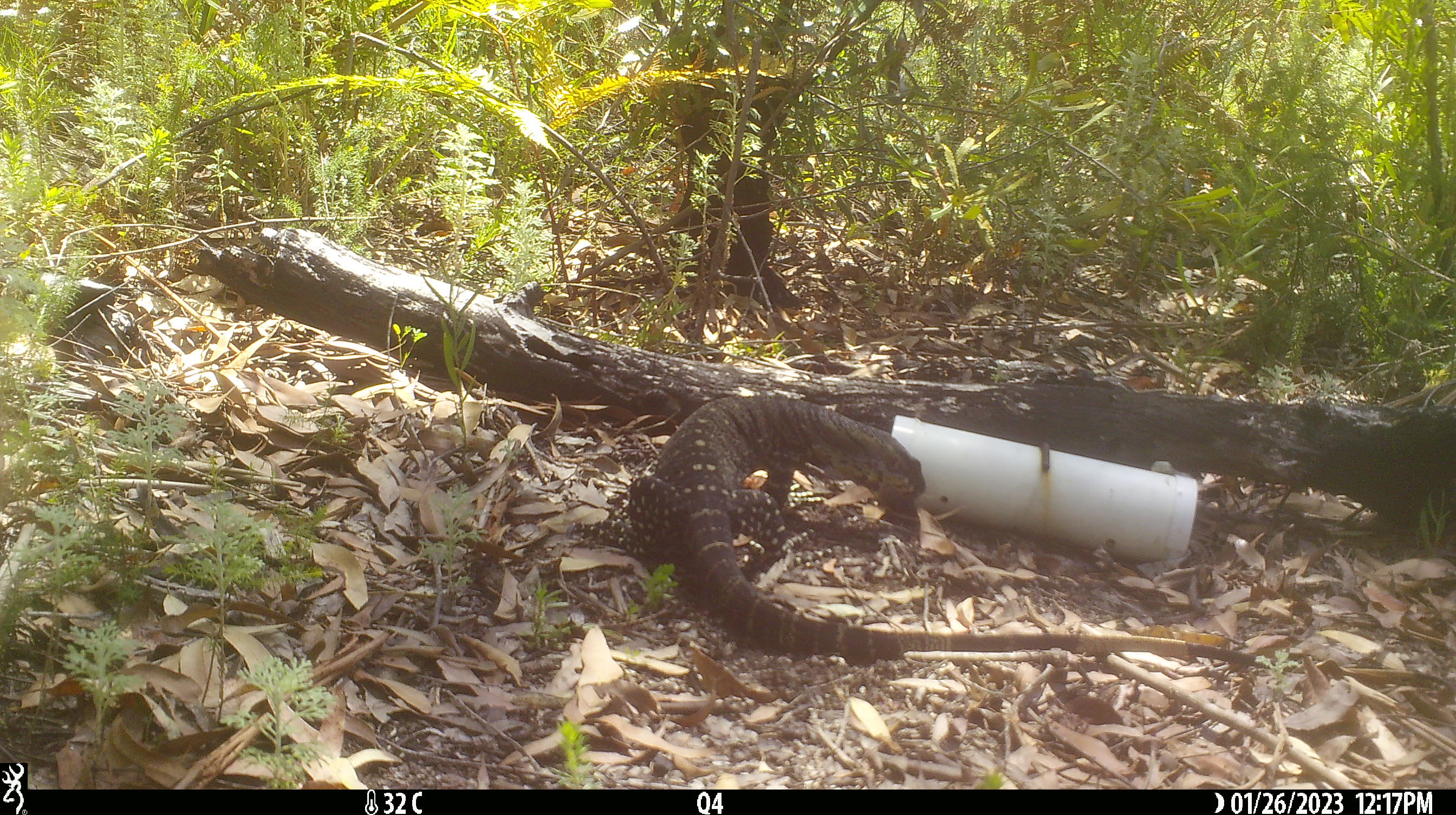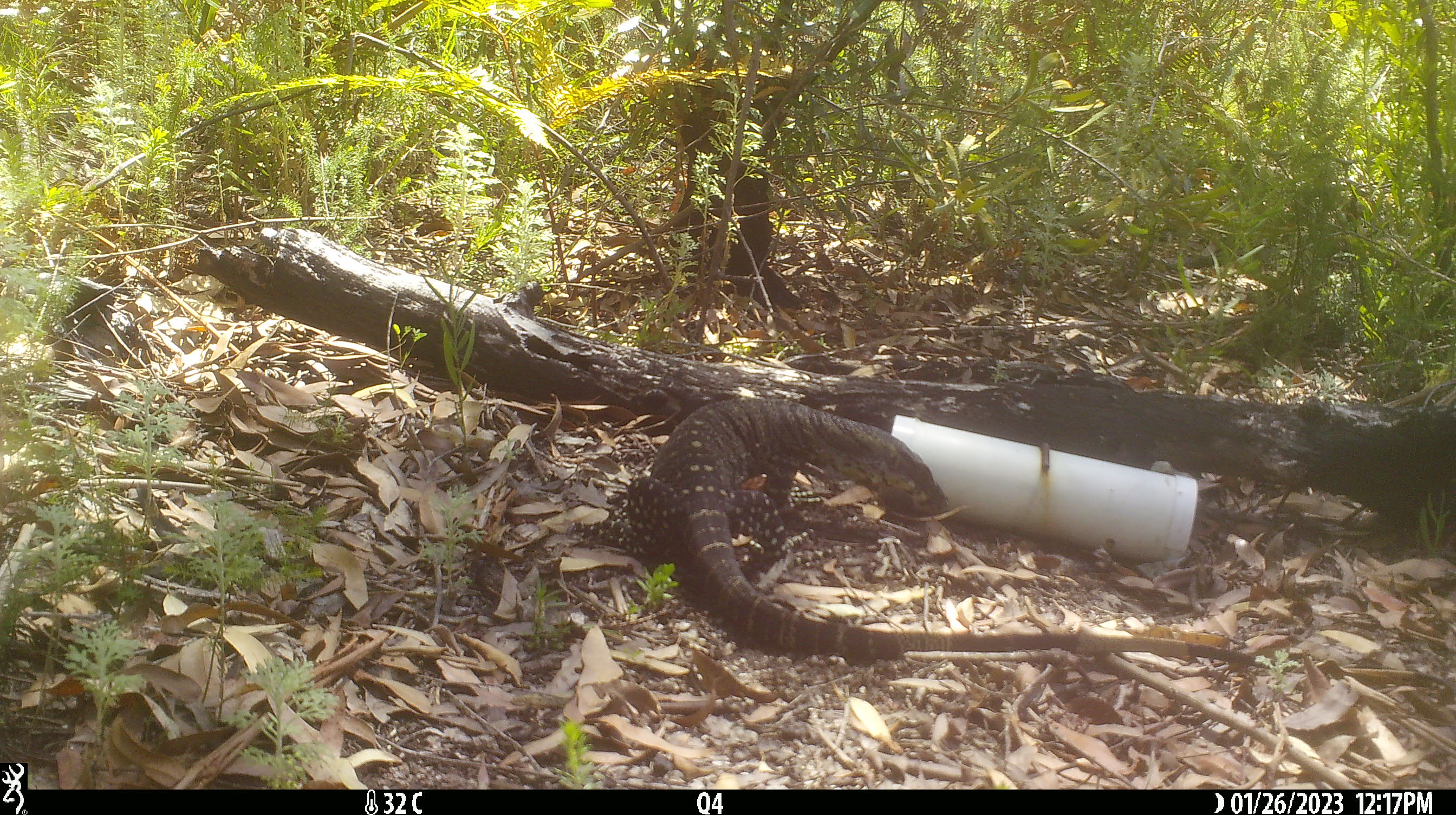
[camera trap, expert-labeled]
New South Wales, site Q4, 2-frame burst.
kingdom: Animalia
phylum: Chordata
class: Reptilia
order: Squamata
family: Varanidae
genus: Varanus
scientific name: Varanus varius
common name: lace monitor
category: goanna